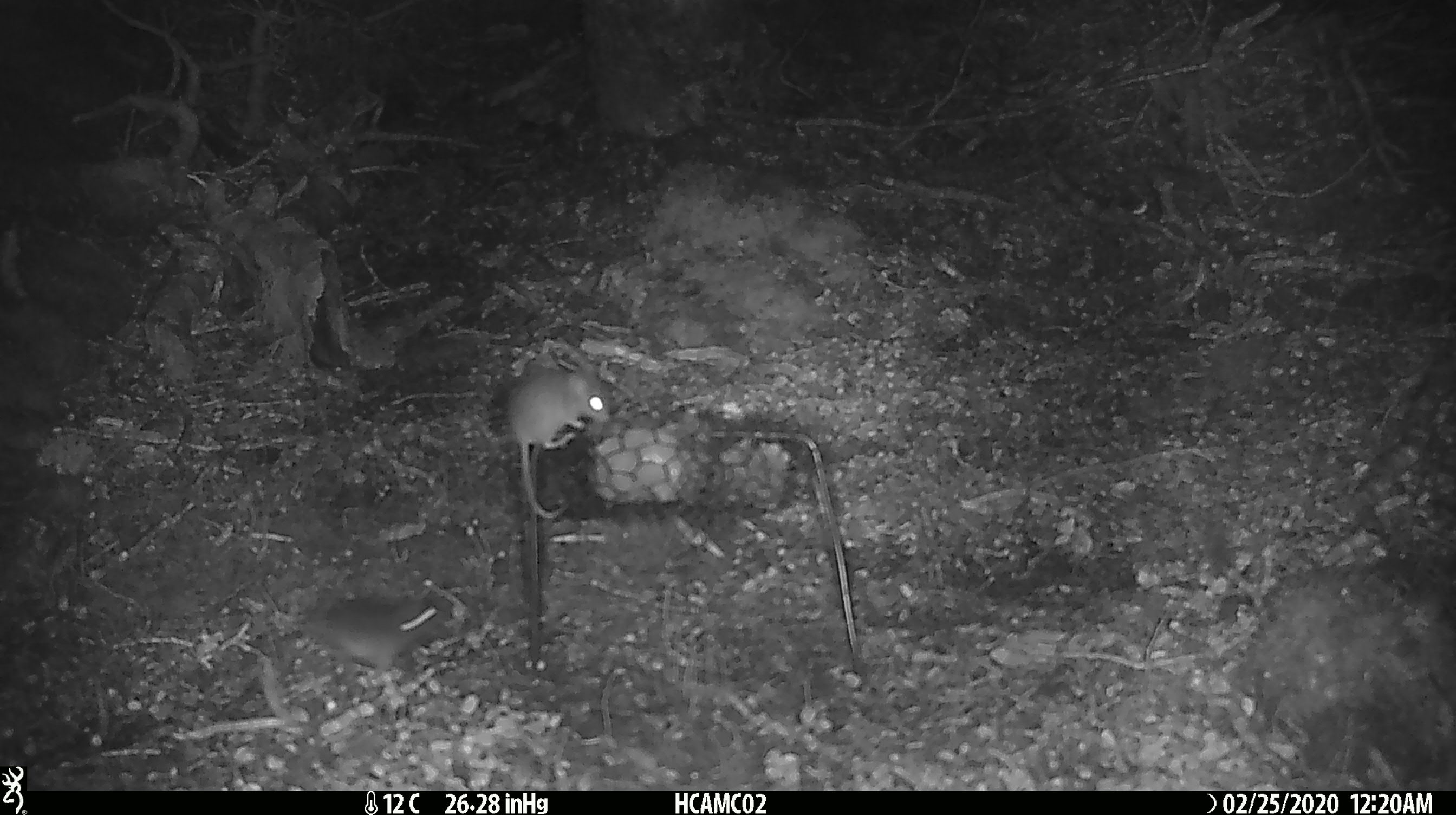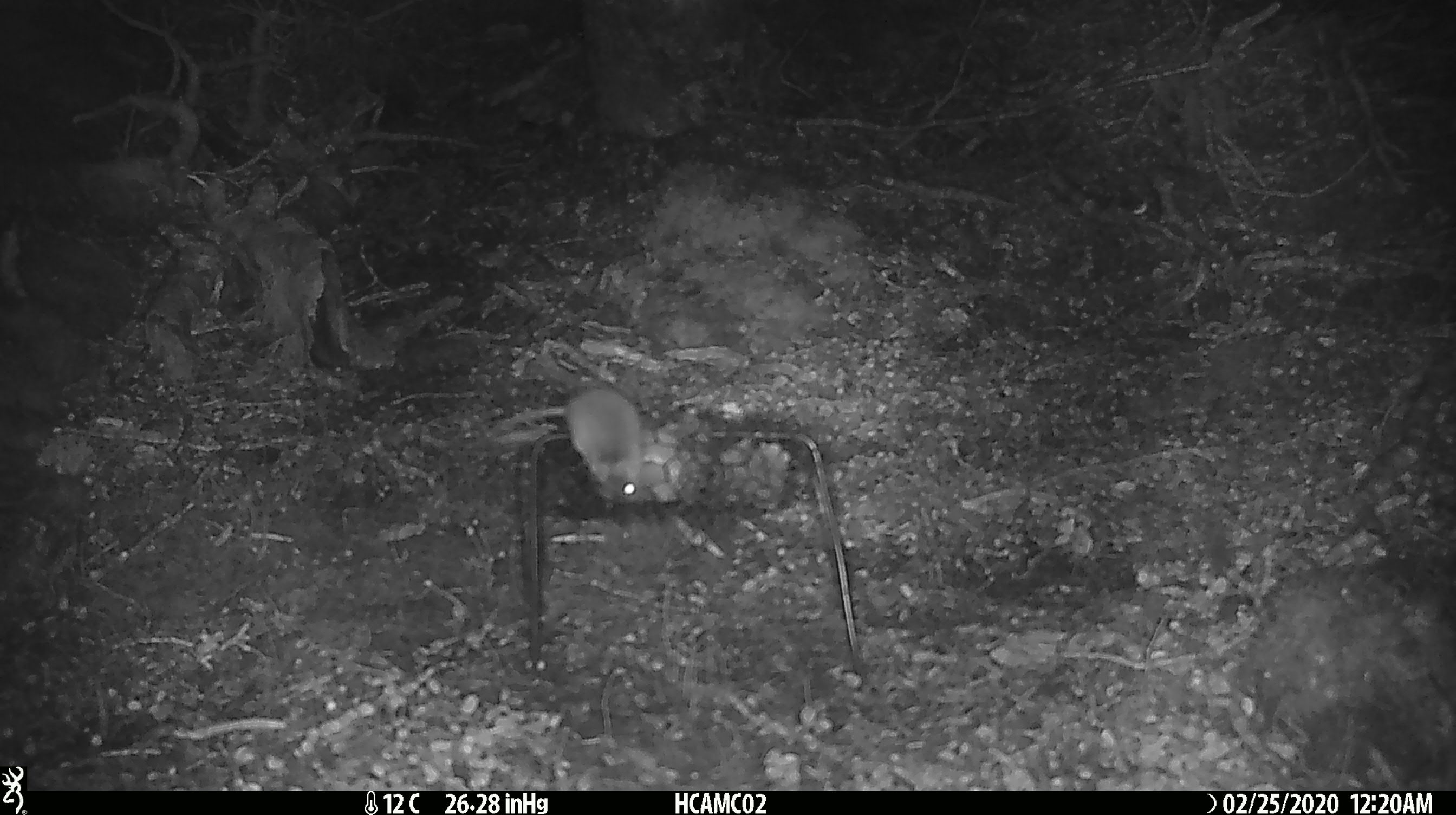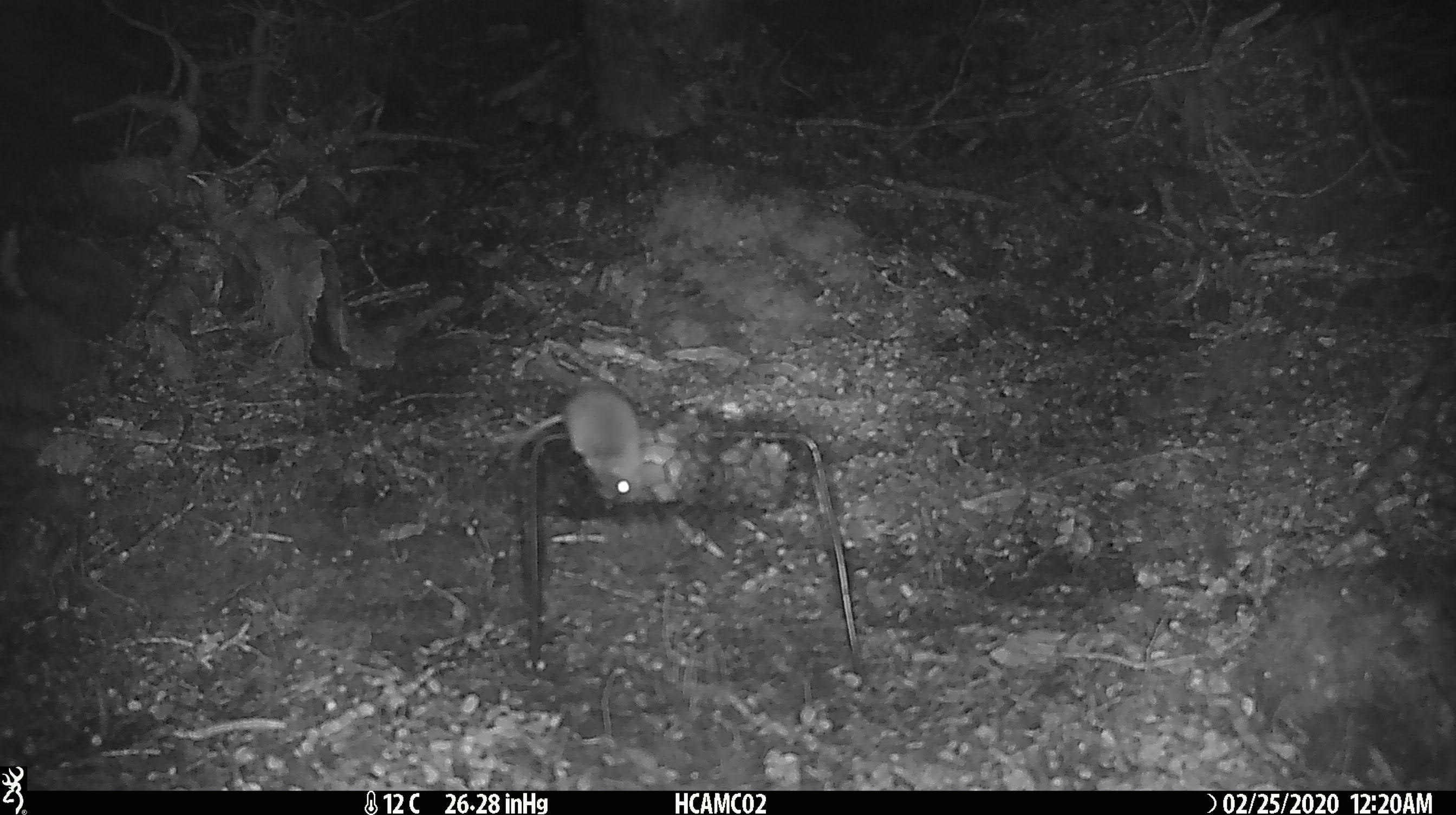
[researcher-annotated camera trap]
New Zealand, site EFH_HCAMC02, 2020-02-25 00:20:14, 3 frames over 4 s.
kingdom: Animalia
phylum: Chordata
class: Mammalia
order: Rodentia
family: Muridae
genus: Mus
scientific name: Mus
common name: mouse